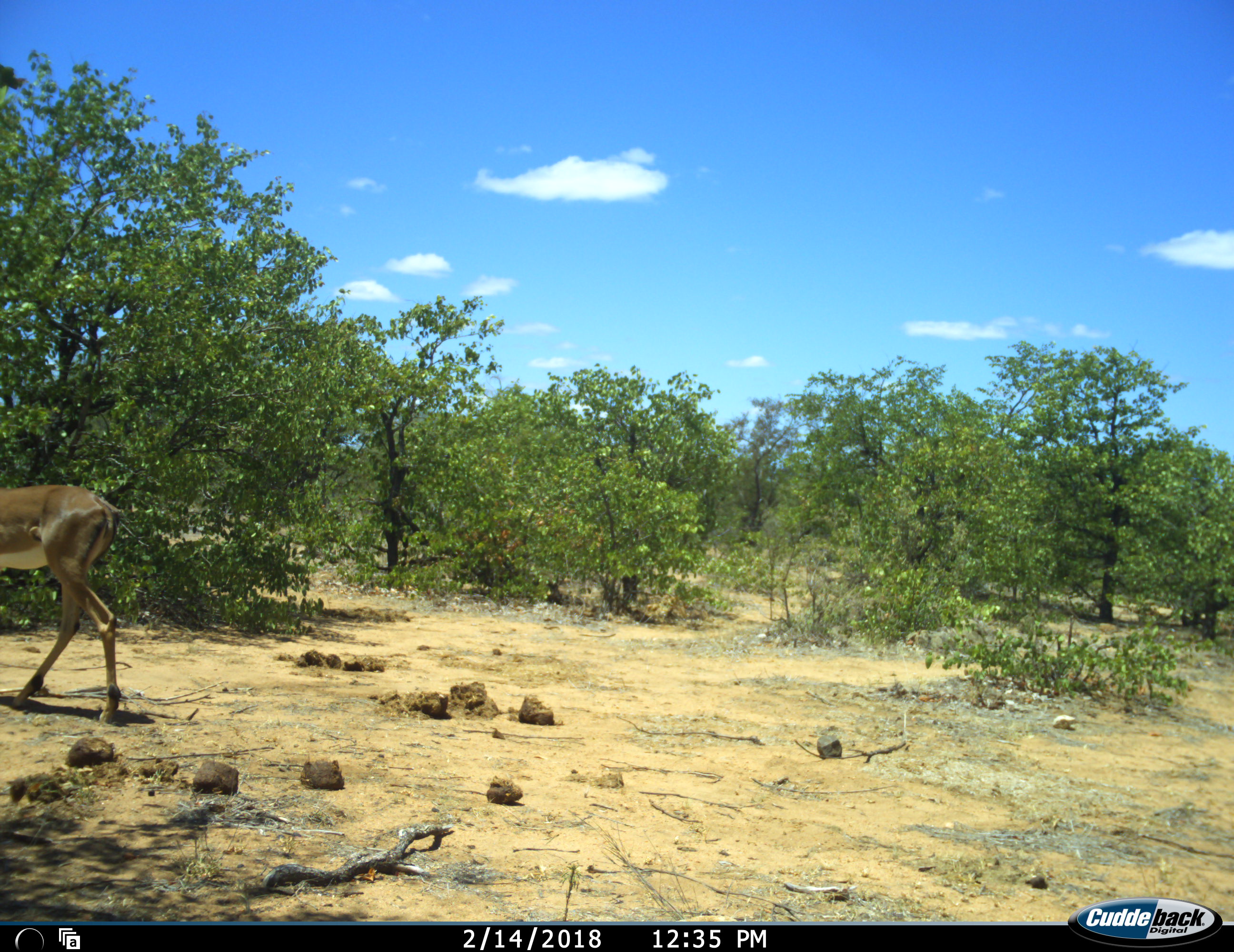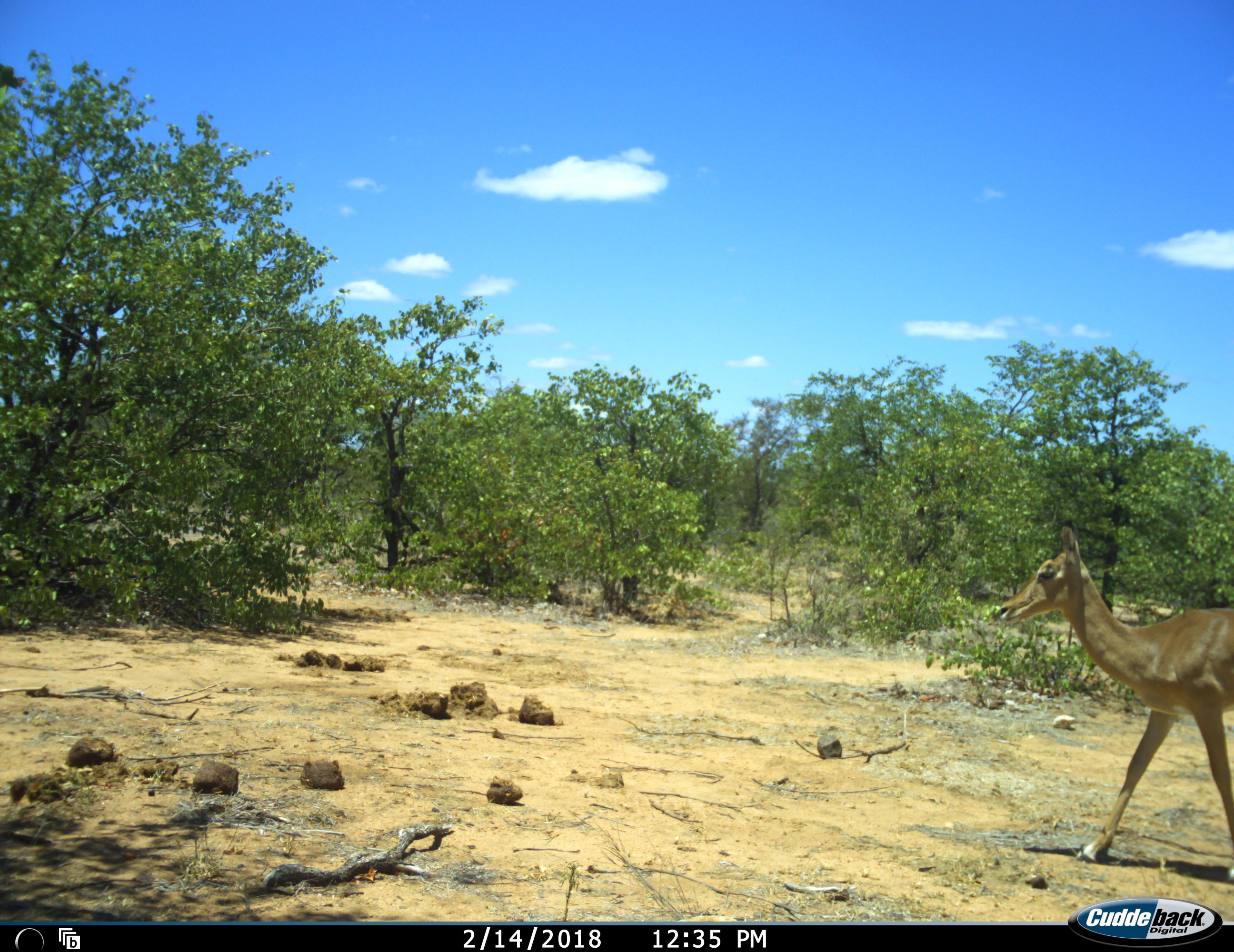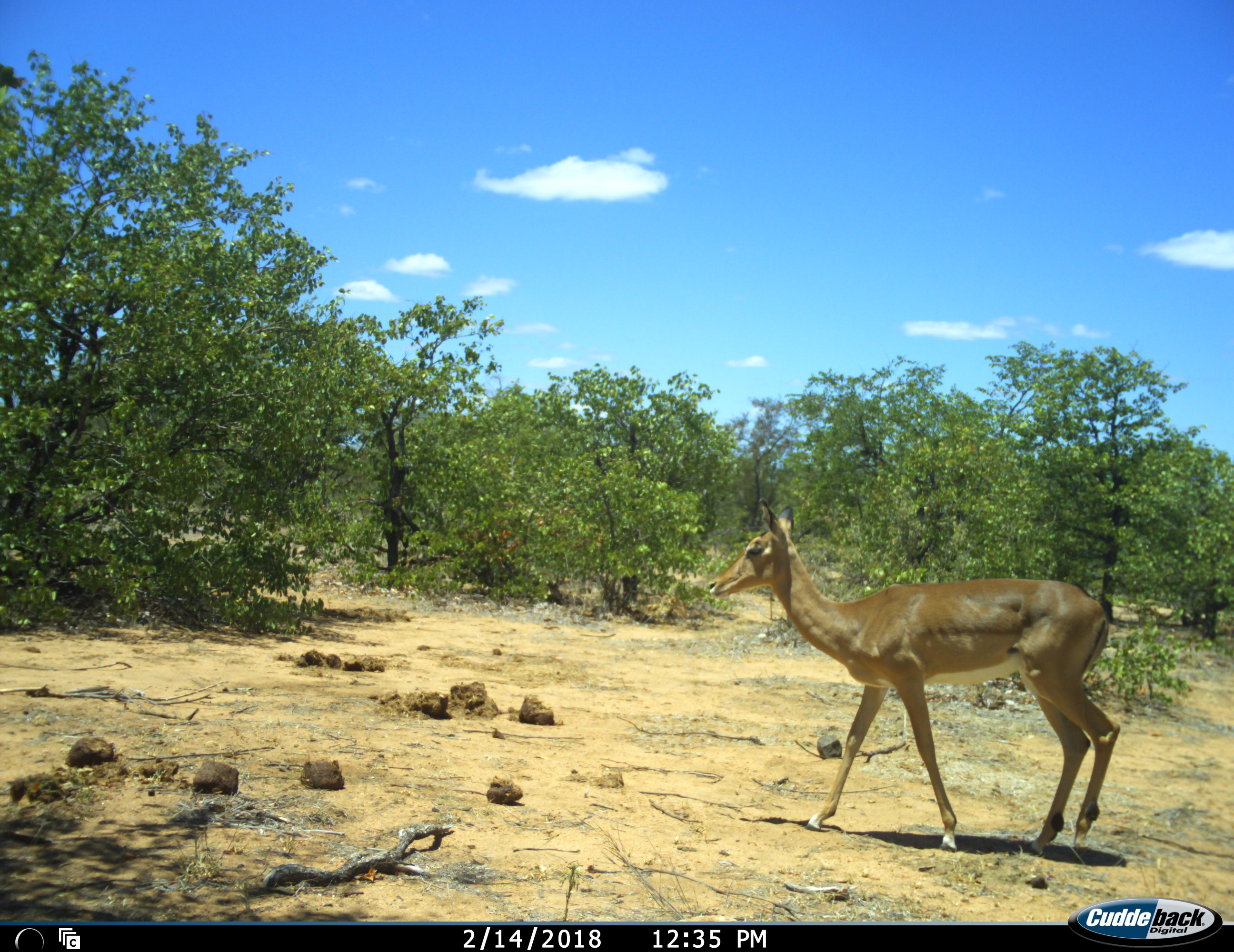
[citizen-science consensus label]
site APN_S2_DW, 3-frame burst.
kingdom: Animalia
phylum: Chordata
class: Mammalia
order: Artiodactyla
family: Bovidae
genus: Aepyceros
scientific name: Aepyceros melampus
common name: impala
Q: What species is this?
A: Impala (Aepyceros melampus).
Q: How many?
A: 2.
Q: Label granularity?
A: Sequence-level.